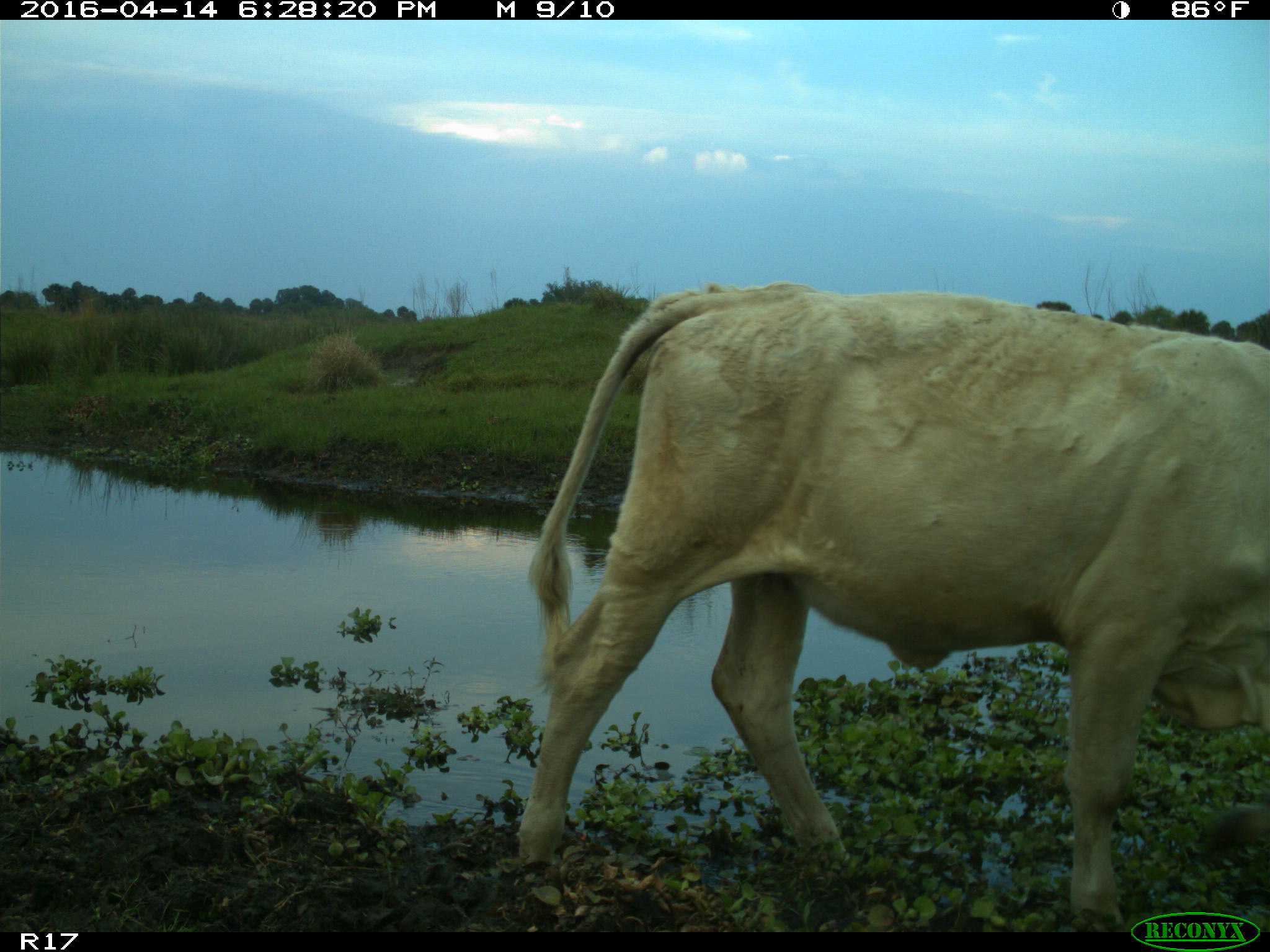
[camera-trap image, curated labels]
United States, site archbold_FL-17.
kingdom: Animalia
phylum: Chordata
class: Mammalia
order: Artiodactyla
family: Bovidae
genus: Bos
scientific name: Bos taurus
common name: domestic cow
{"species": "Bos taurus (domestic cow)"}